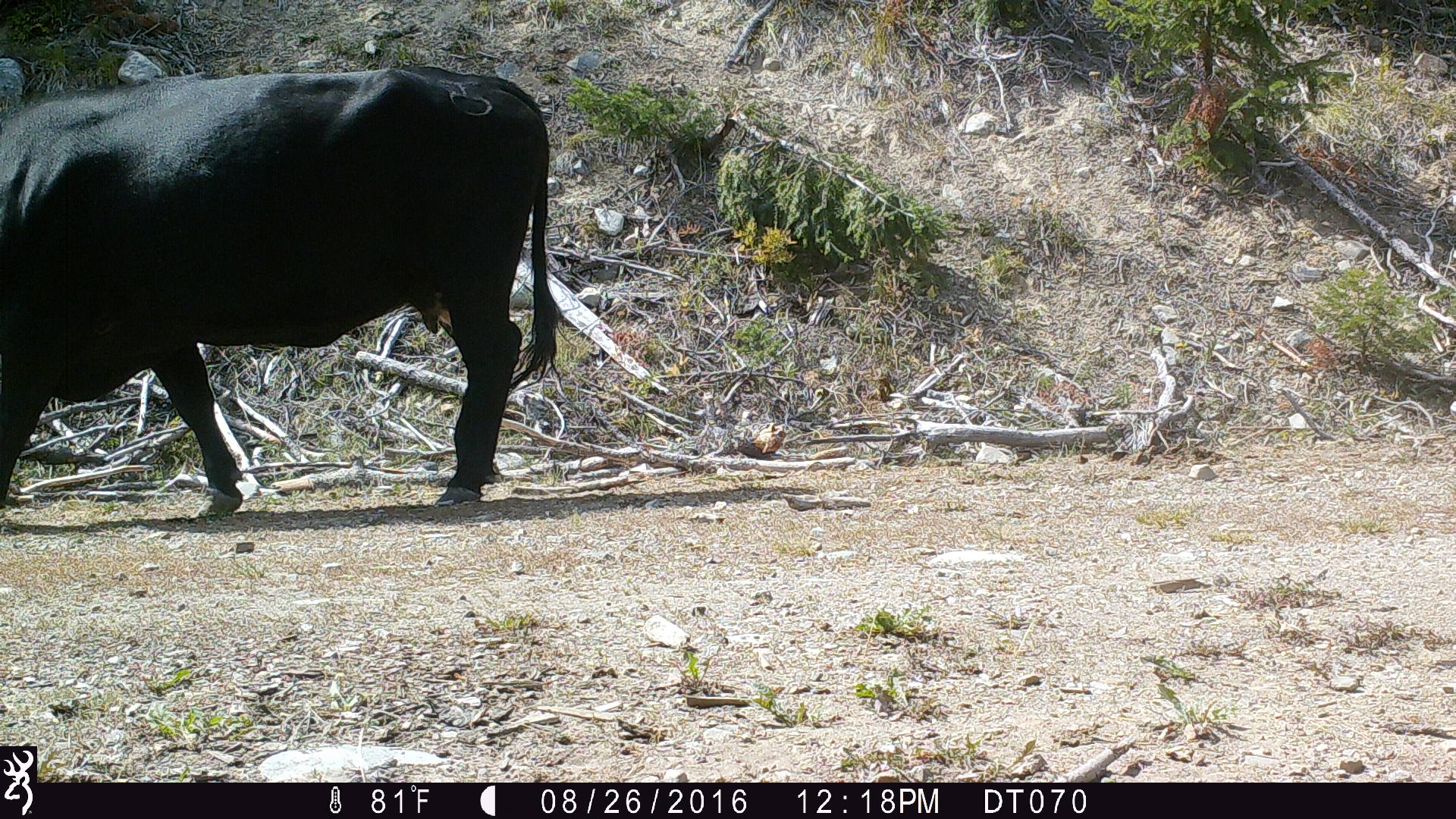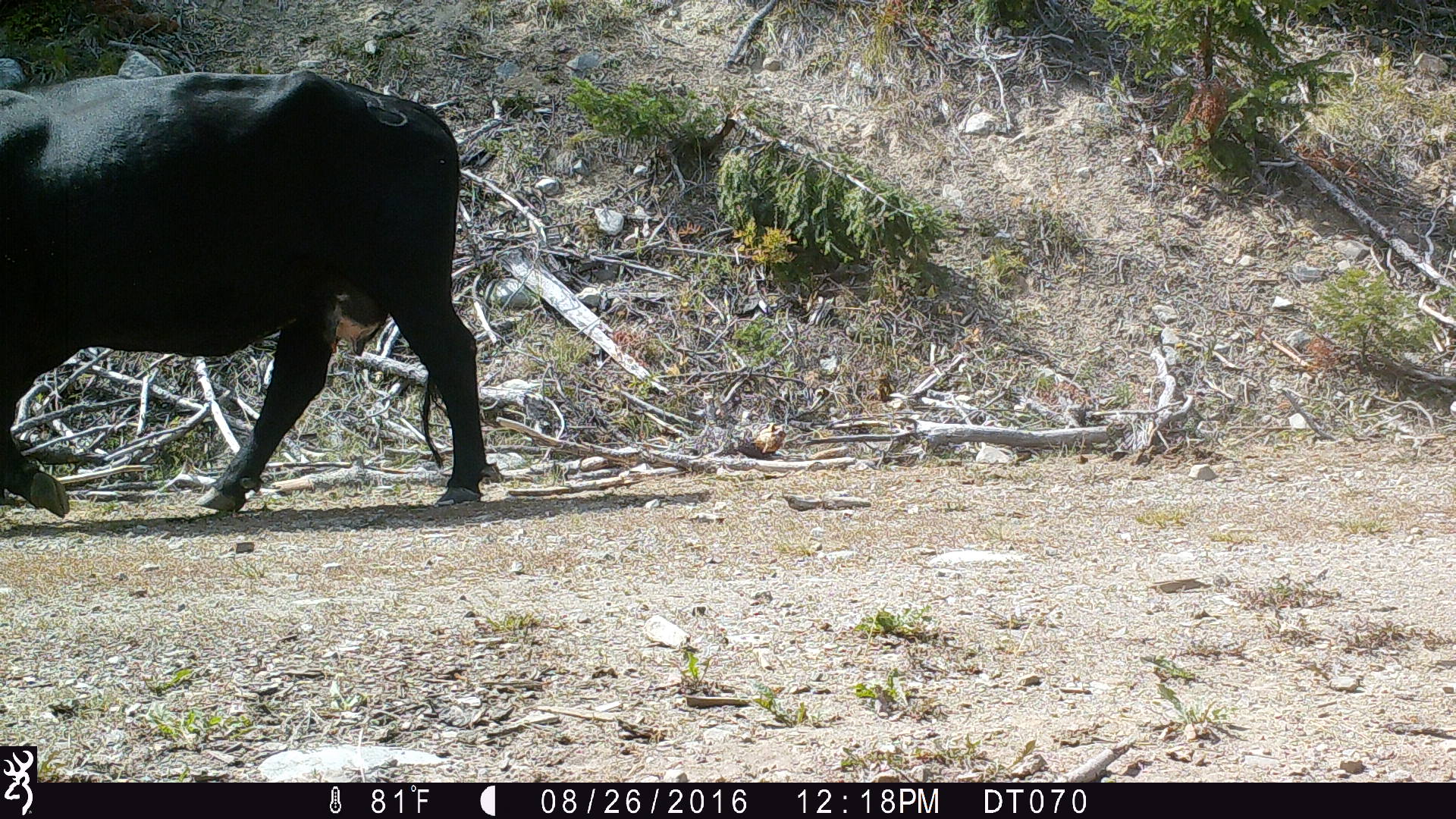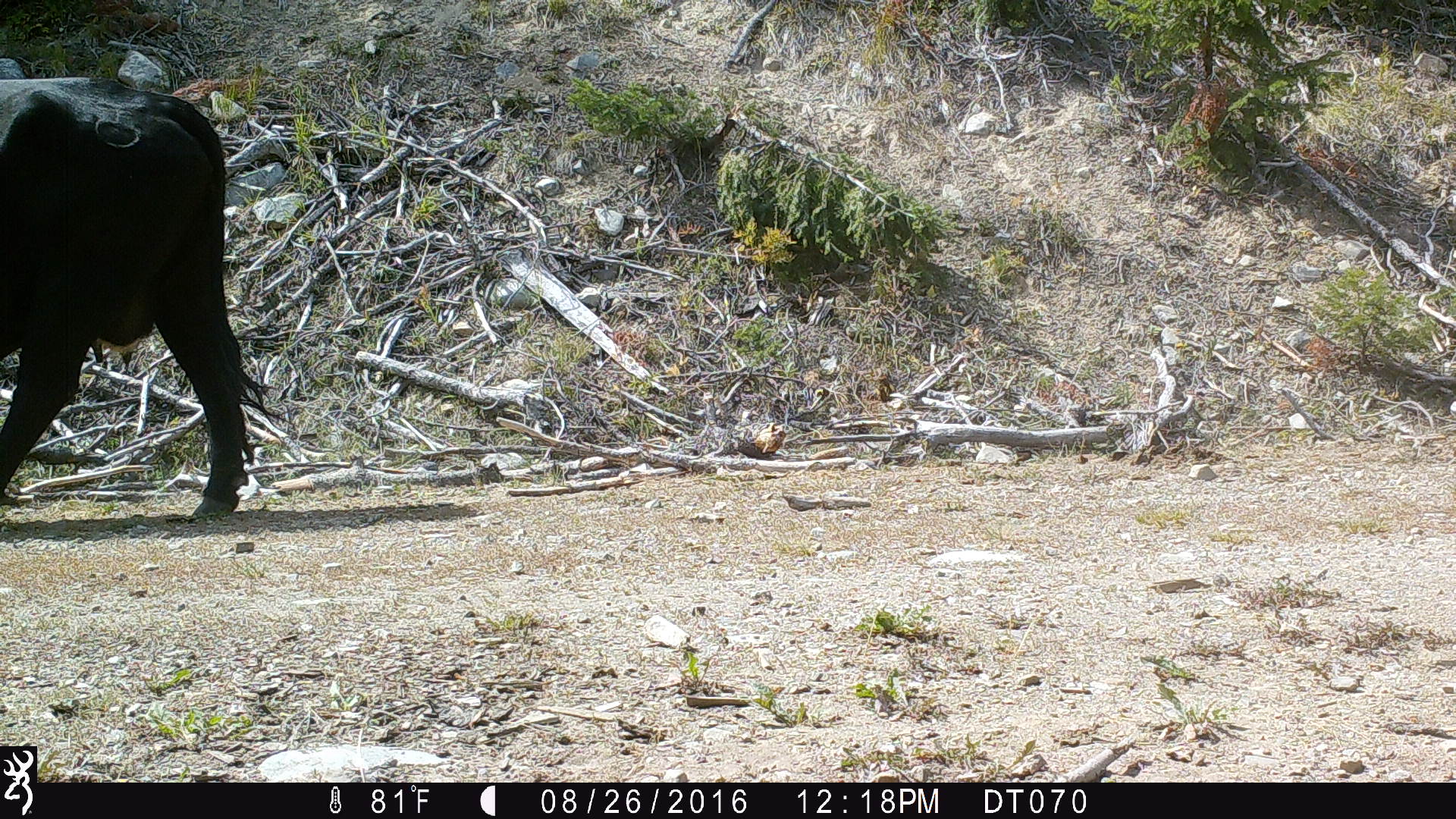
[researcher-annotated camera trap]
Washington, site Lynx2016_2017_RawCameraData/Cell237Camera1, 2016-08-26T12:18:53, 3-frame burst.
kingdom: Animalia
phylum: Chordata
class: Mammalia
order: Artiodactyla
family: Bovidae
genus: Bos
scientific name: Bos taurus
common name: domestic cattle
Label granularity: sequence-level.